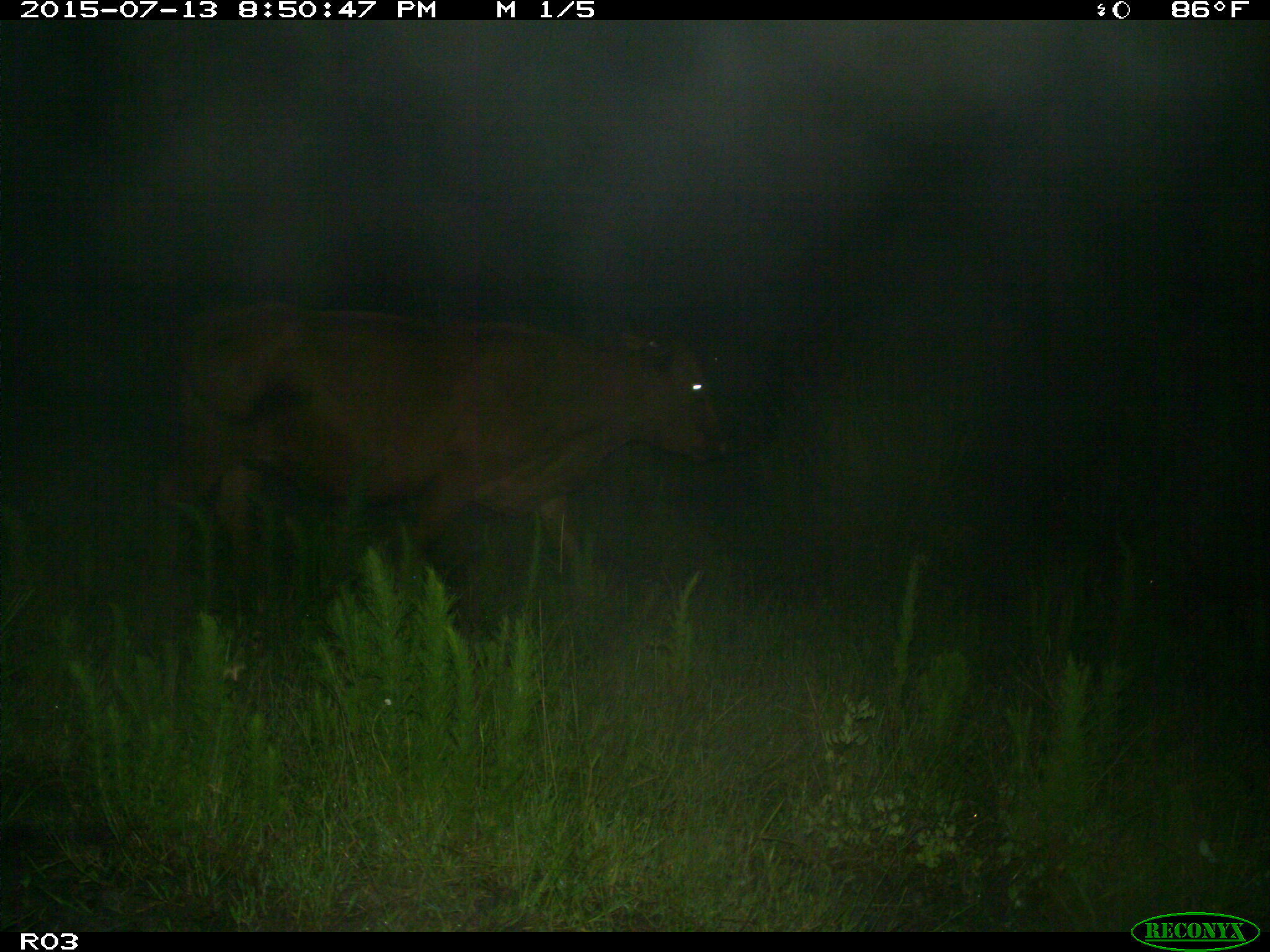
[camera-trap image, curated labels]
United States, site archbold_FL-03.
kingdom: Animalia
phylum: Chordata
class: Mammalia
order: Artiodactyla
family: Bovidae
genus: Bos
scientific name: Bos taurus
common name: domestic cow